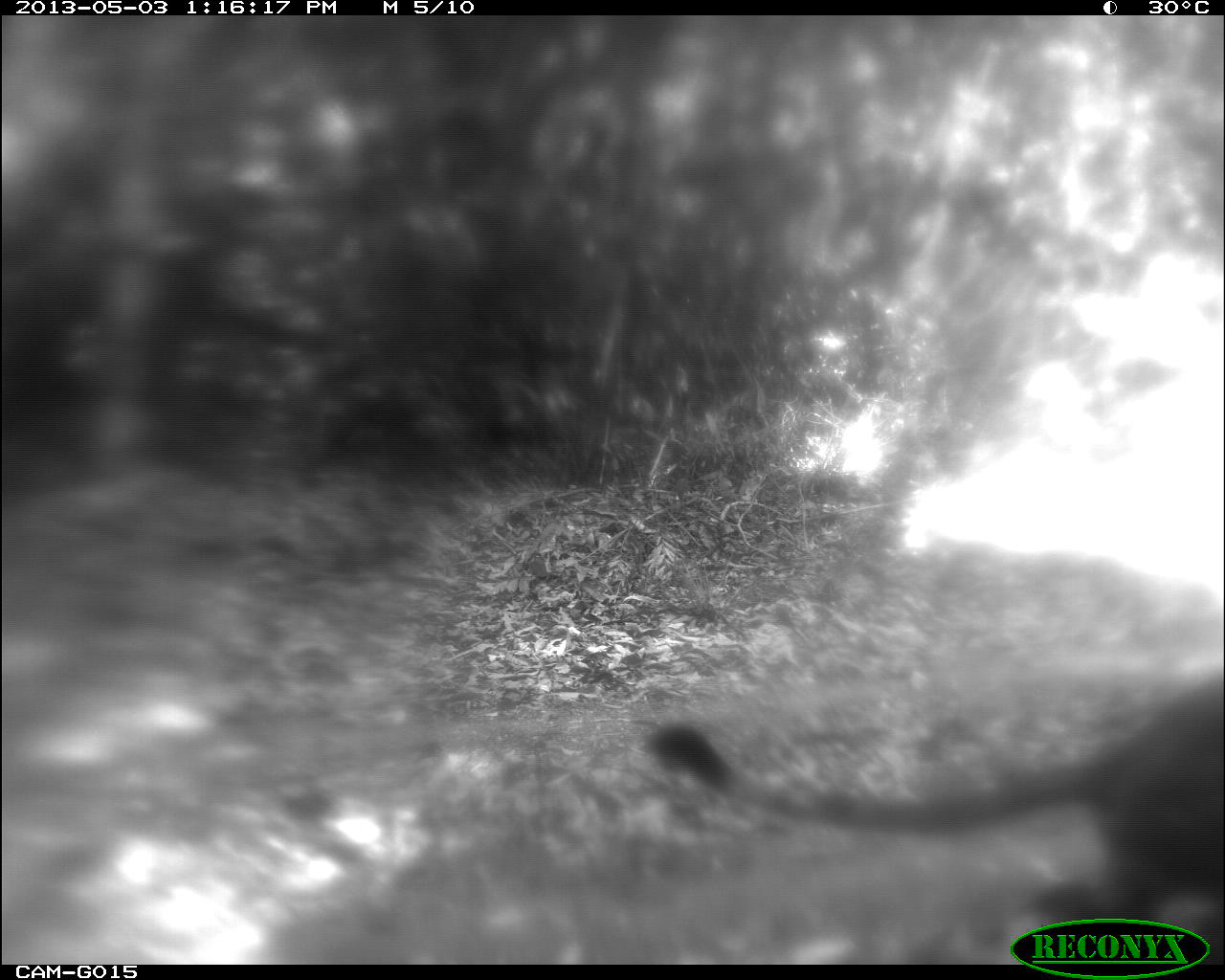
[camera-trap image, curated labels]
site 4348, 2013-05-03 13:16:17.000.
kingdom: Animalia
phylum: Chordata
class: Mammalia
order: Carnivora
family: Felidae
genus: Puma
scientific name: Puma concolor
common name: mountain lion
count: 1